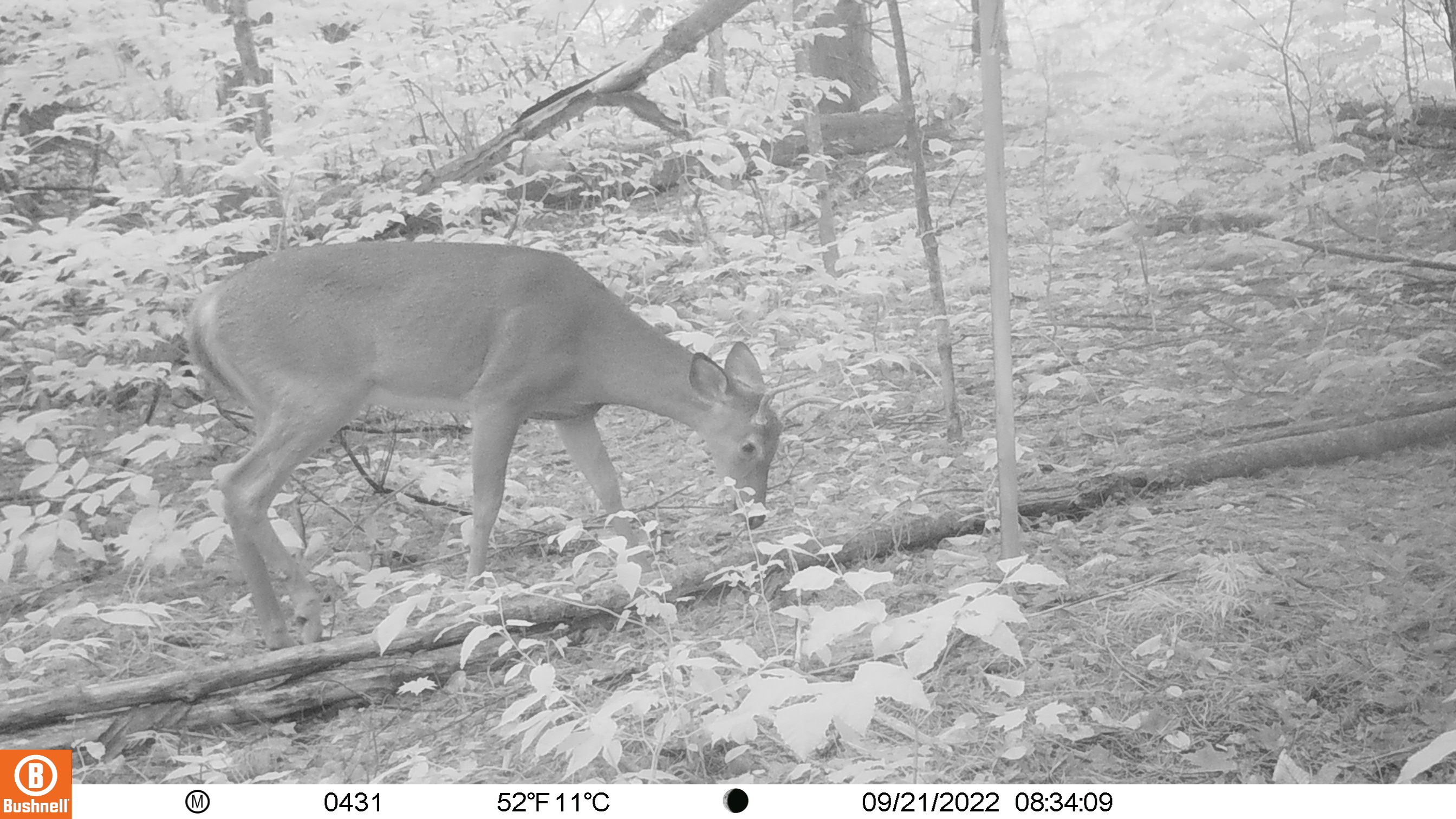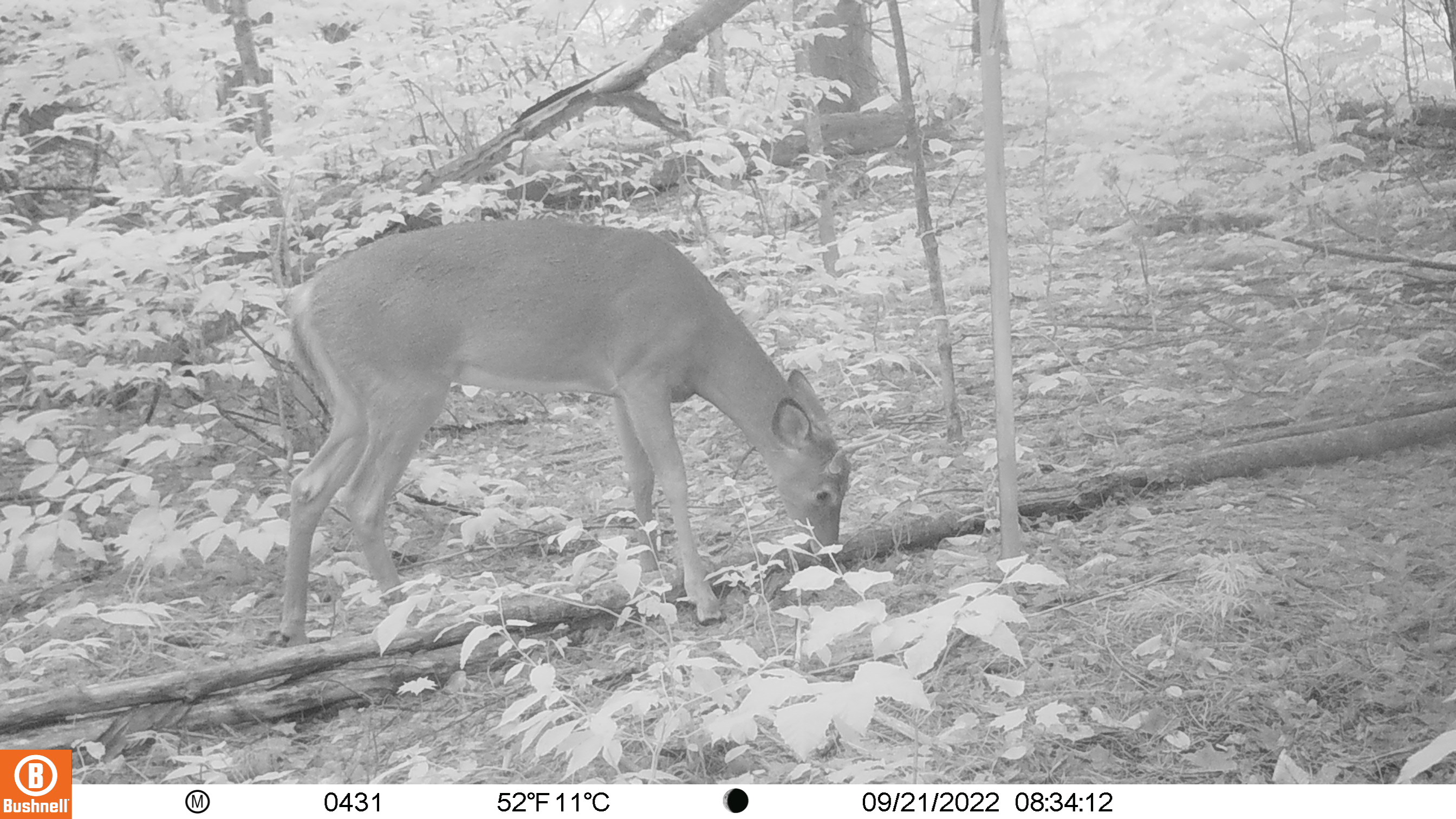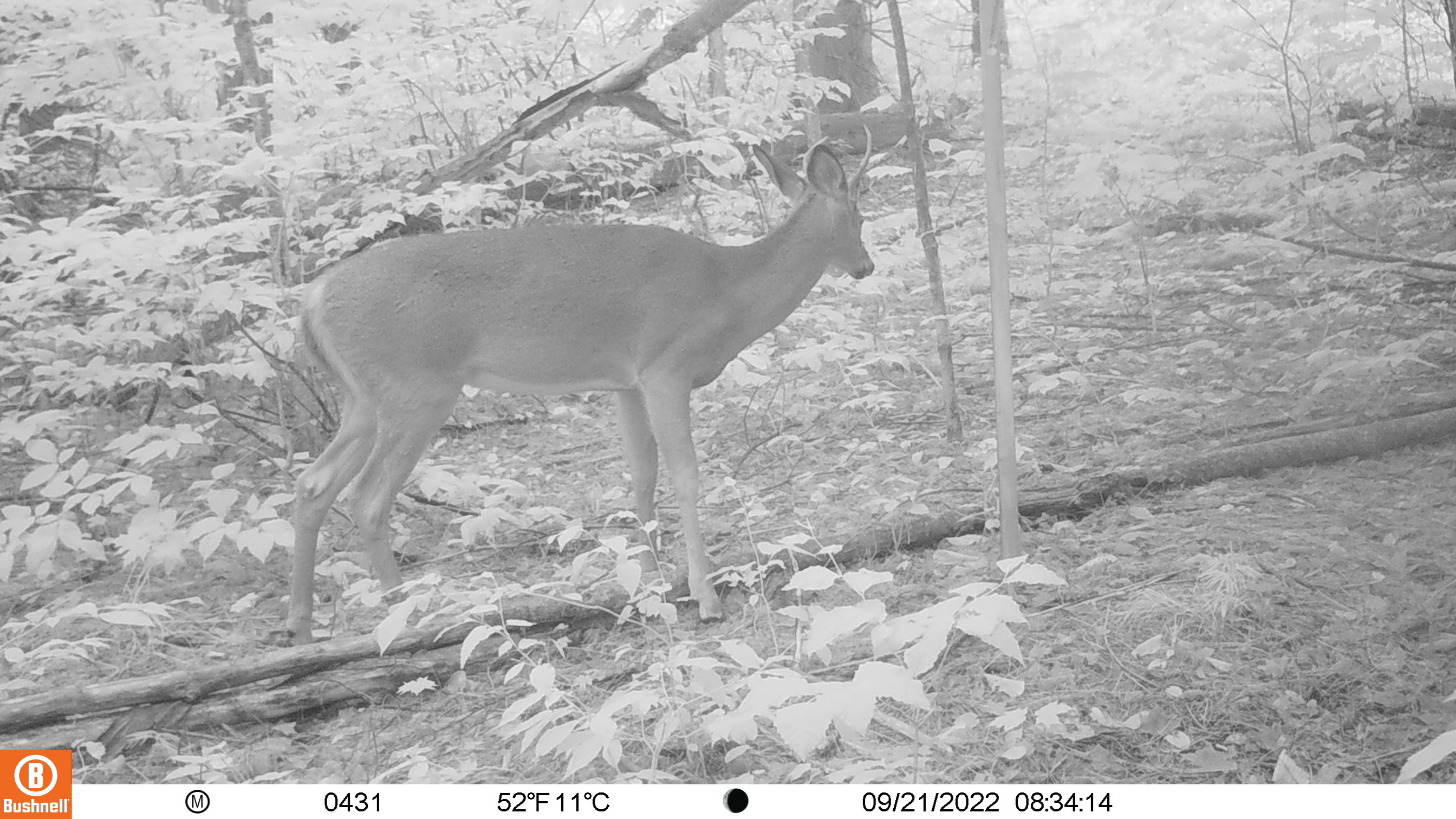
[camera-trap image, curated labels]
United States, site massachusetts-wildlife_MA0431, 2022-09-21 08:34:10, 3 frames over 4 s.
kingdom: Animalia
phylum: Chordata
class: Mammalia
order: Artiodactyla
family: Cervidae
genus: Odocoileus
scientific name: Odocoileus virginianus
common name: white-tailed deer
White-tailed deer (Odocoileus virginianus).